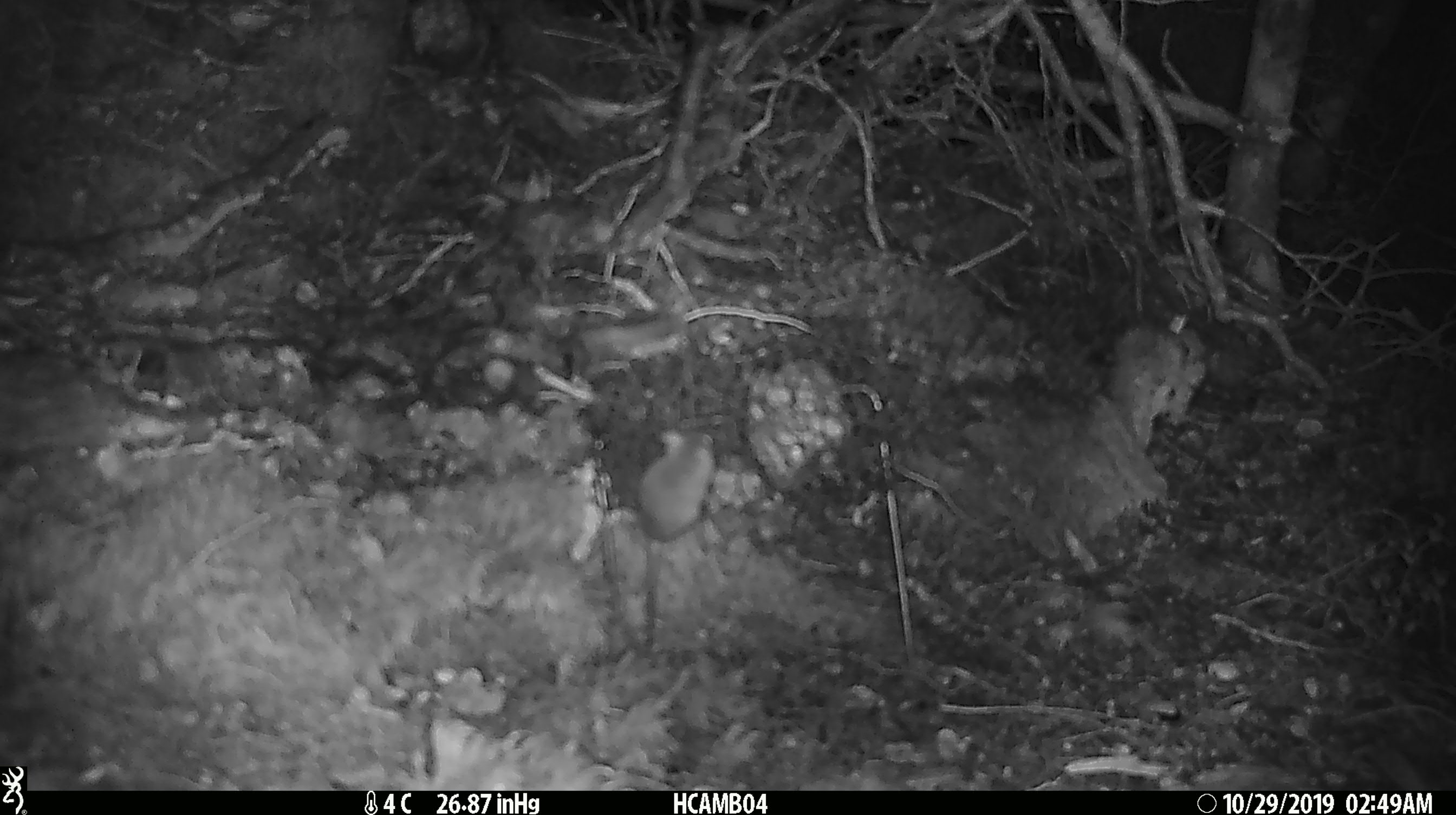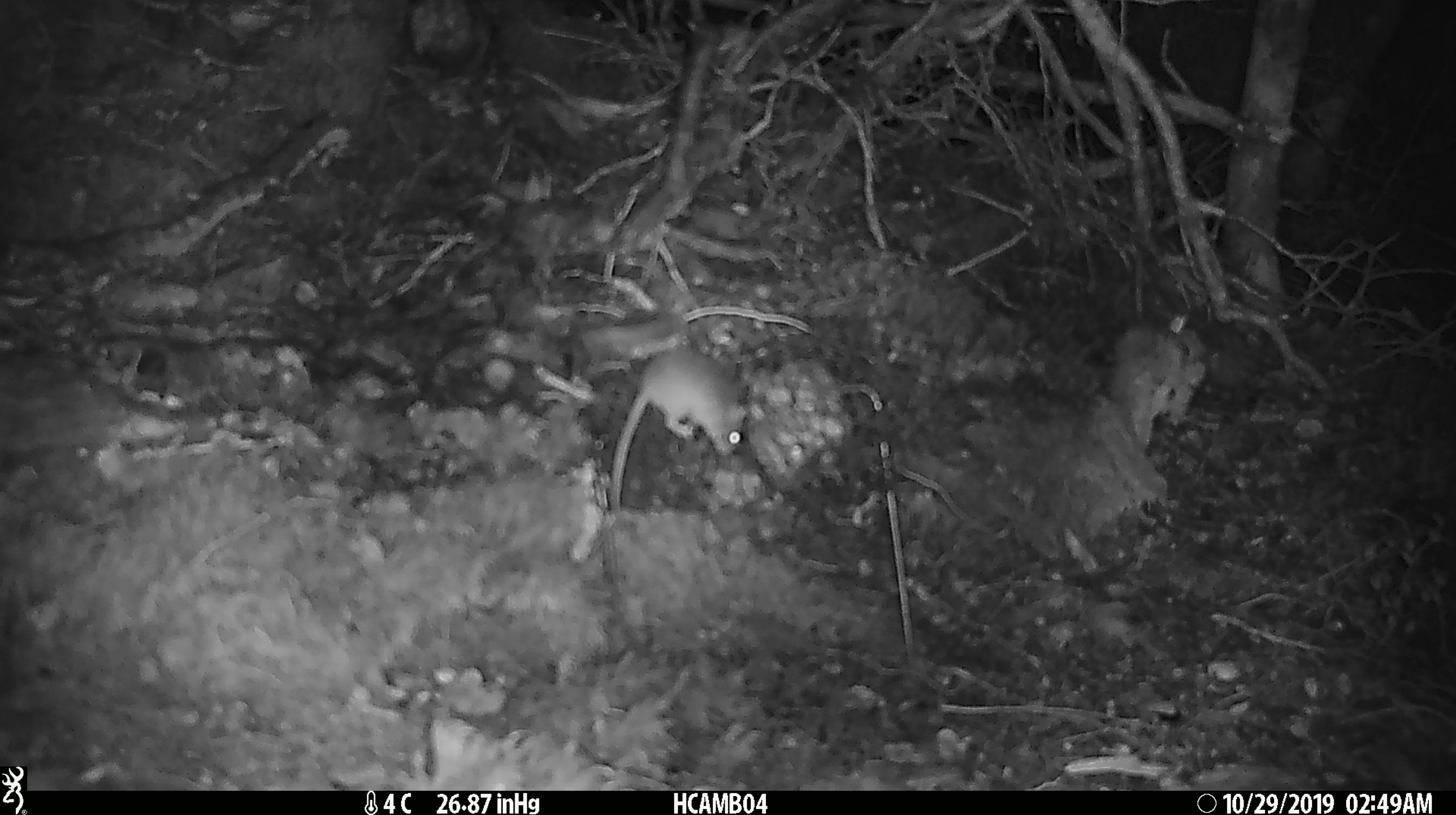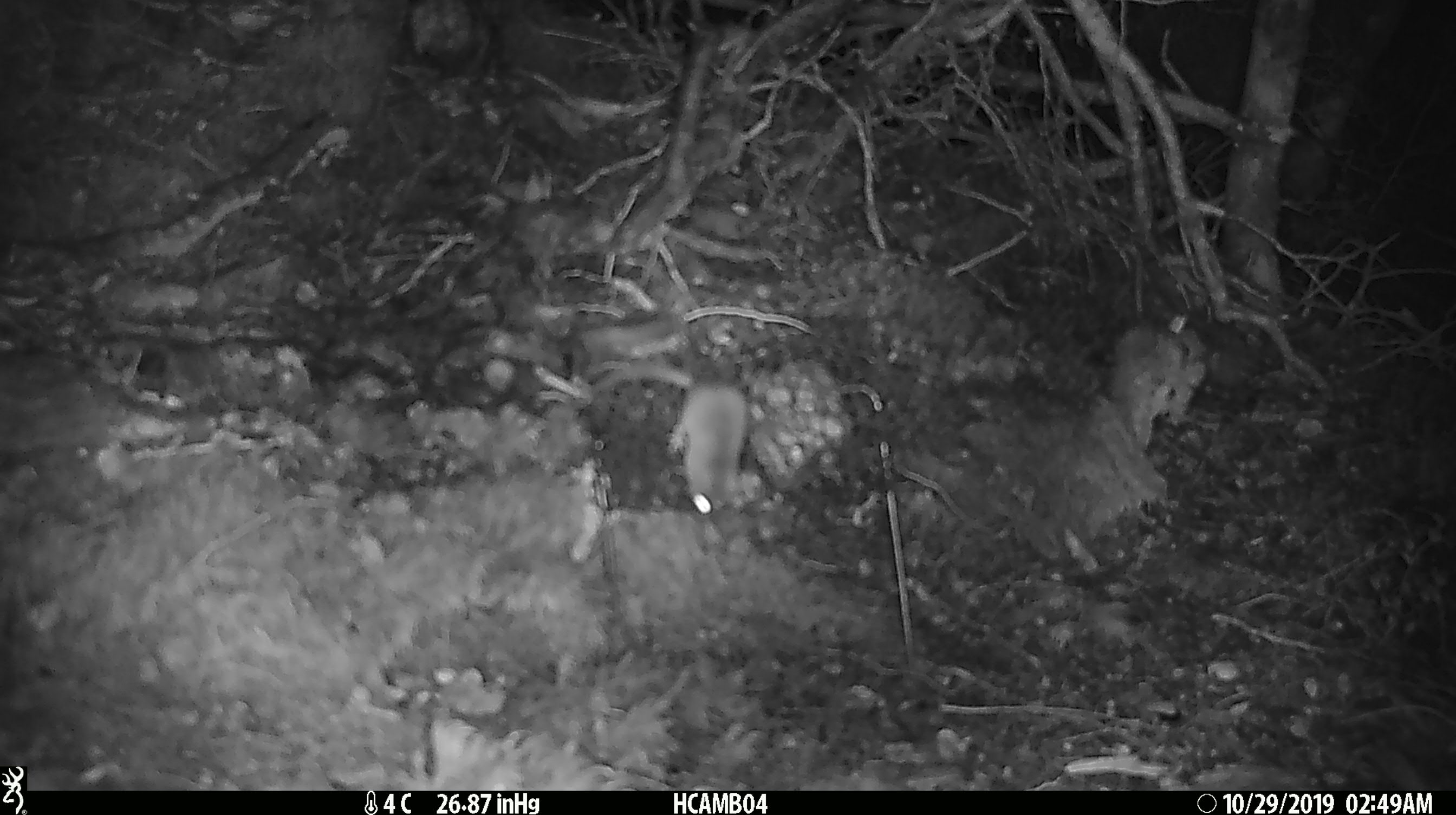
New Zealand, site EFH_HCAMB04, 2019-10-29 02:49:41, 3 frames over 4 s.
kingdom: Animalia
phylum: Chordata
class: Mammalia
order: Rodentia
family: Muridae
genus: Mus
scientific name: Mus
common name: mouse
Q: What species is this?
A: Mouse (Mus).